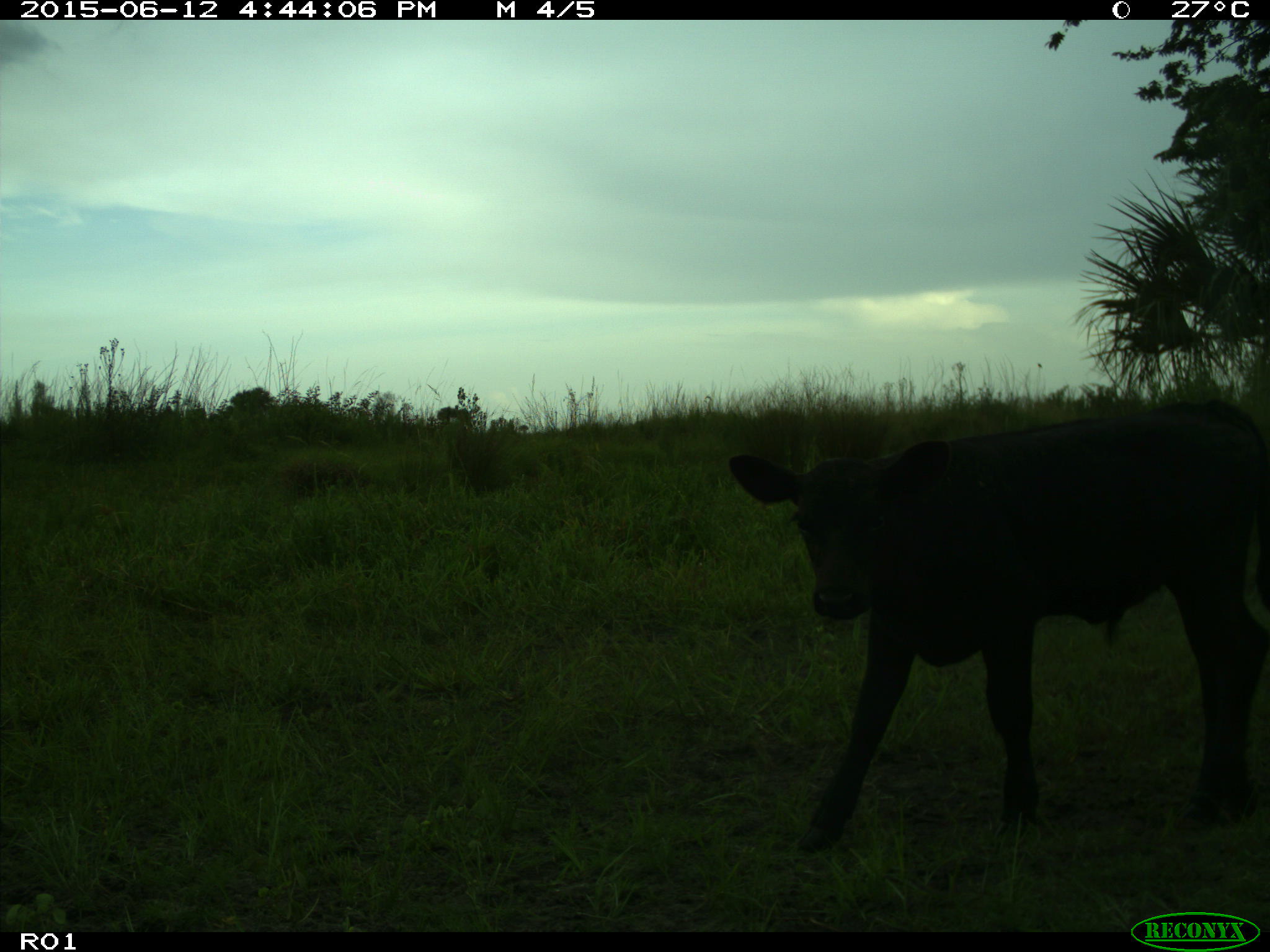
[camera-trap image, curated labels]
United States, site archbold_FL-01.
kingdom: Animalia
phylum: Chordata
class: Mammalia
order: Artiodactyla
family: Bovidae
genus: Bos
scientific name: Bos taurus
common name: domestic cow